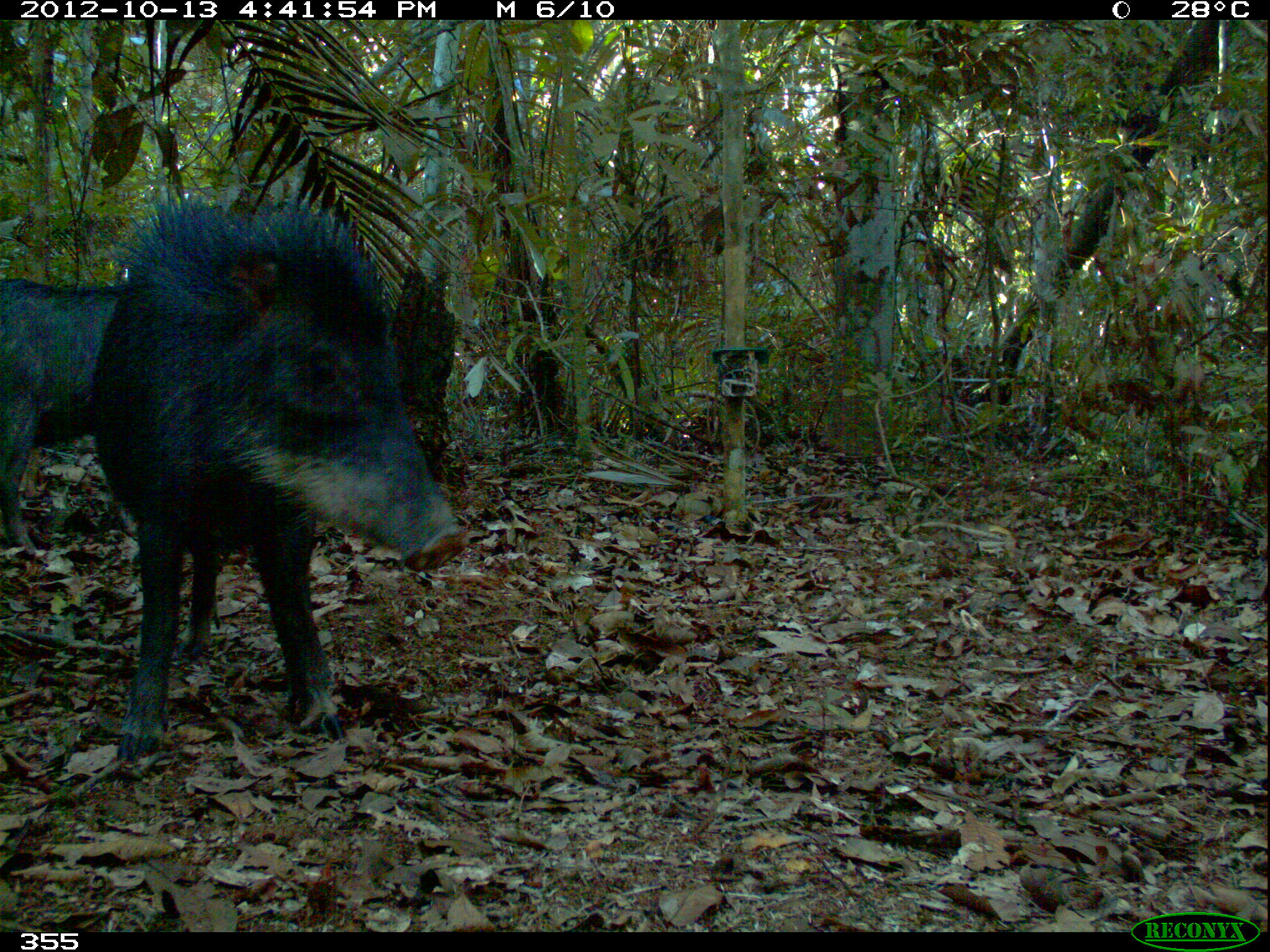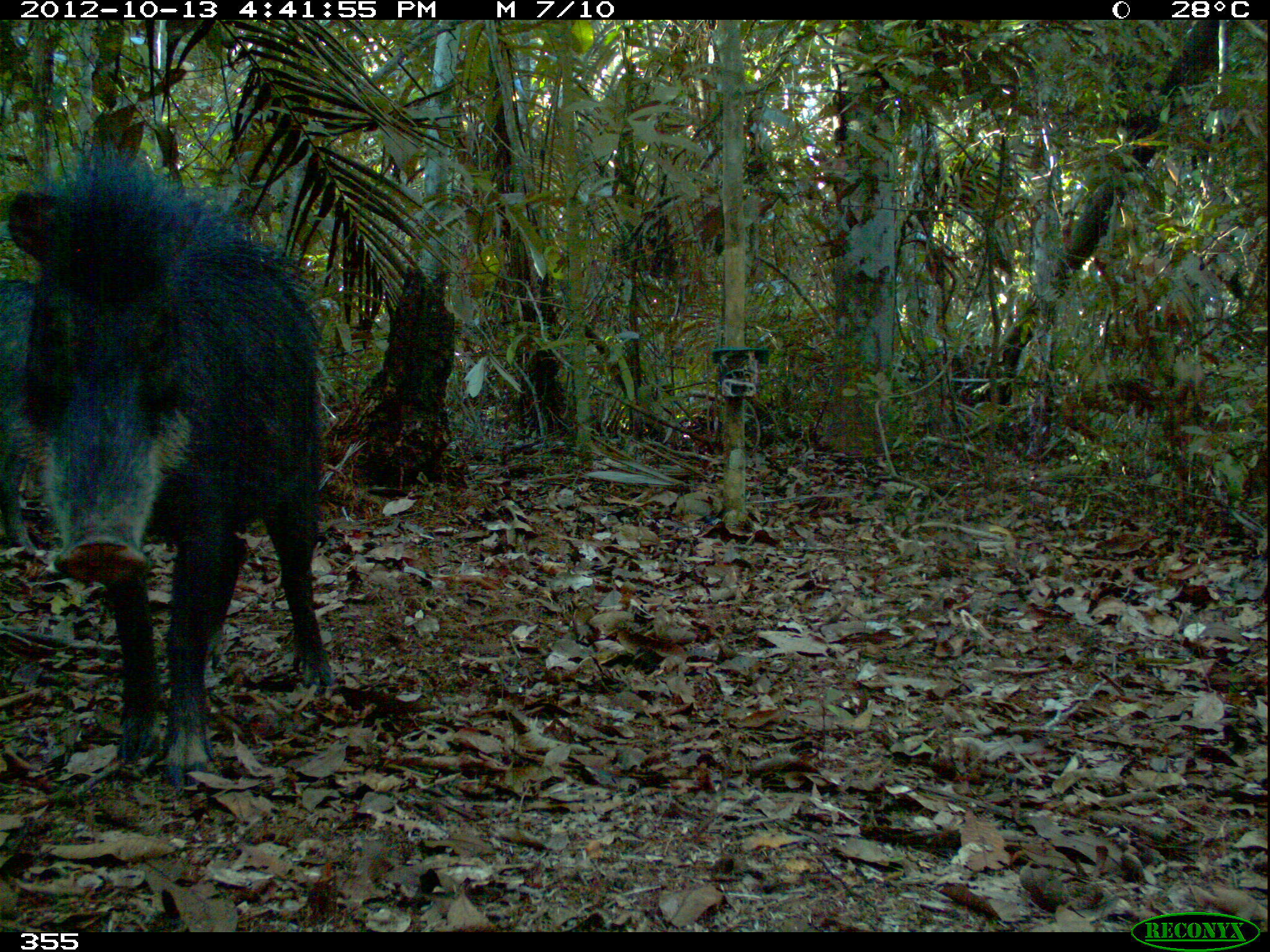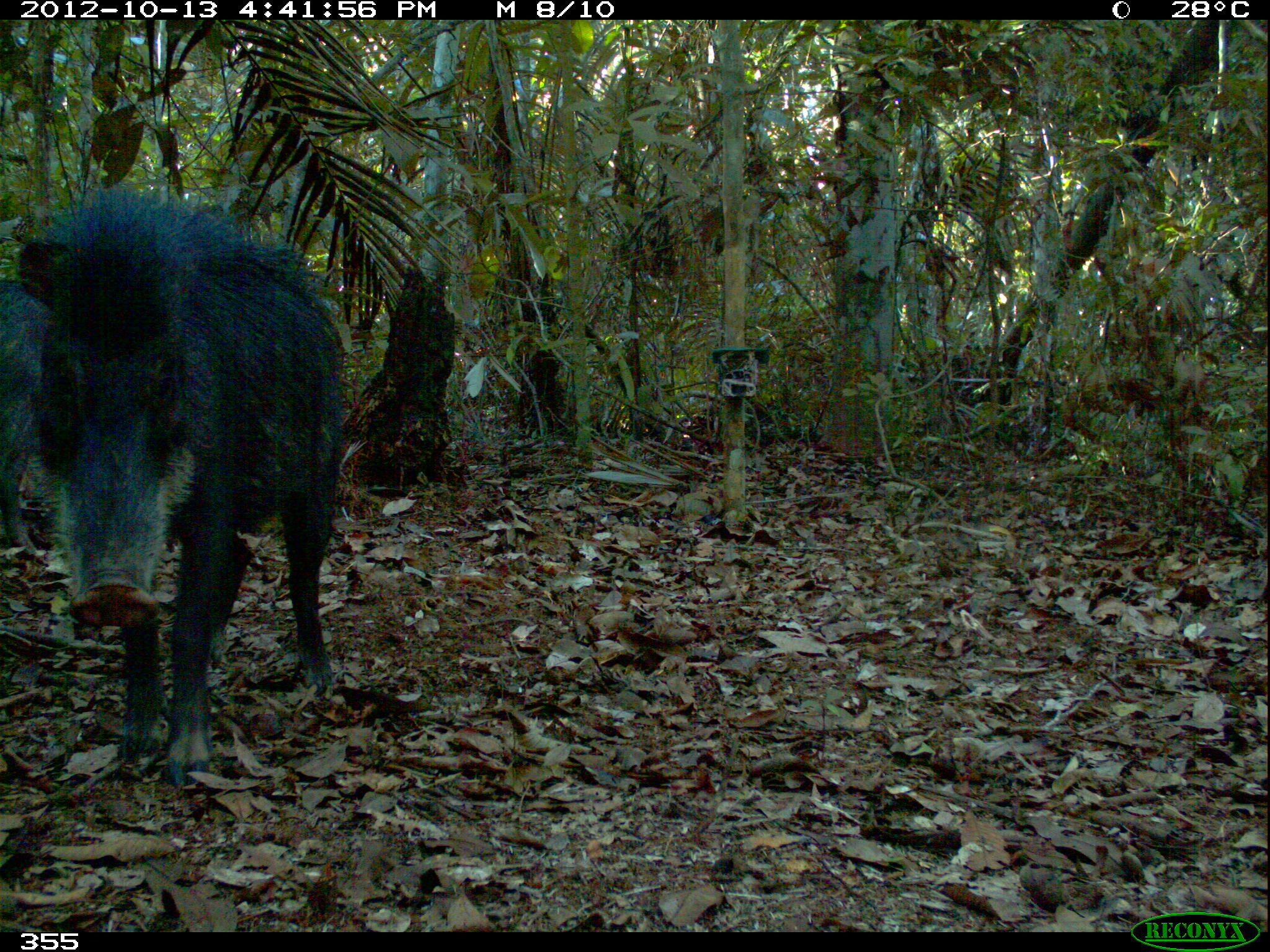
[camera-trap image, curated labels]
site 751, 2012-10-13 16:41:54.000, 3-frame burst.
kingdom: Animalia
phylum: Chordata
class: Mammalia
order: Artiodactyla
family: Tayassuidae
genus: Tayassu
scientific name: Tayassu pecari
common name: white-lipped peccary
Tayassu pecari (white-lipped peccary).